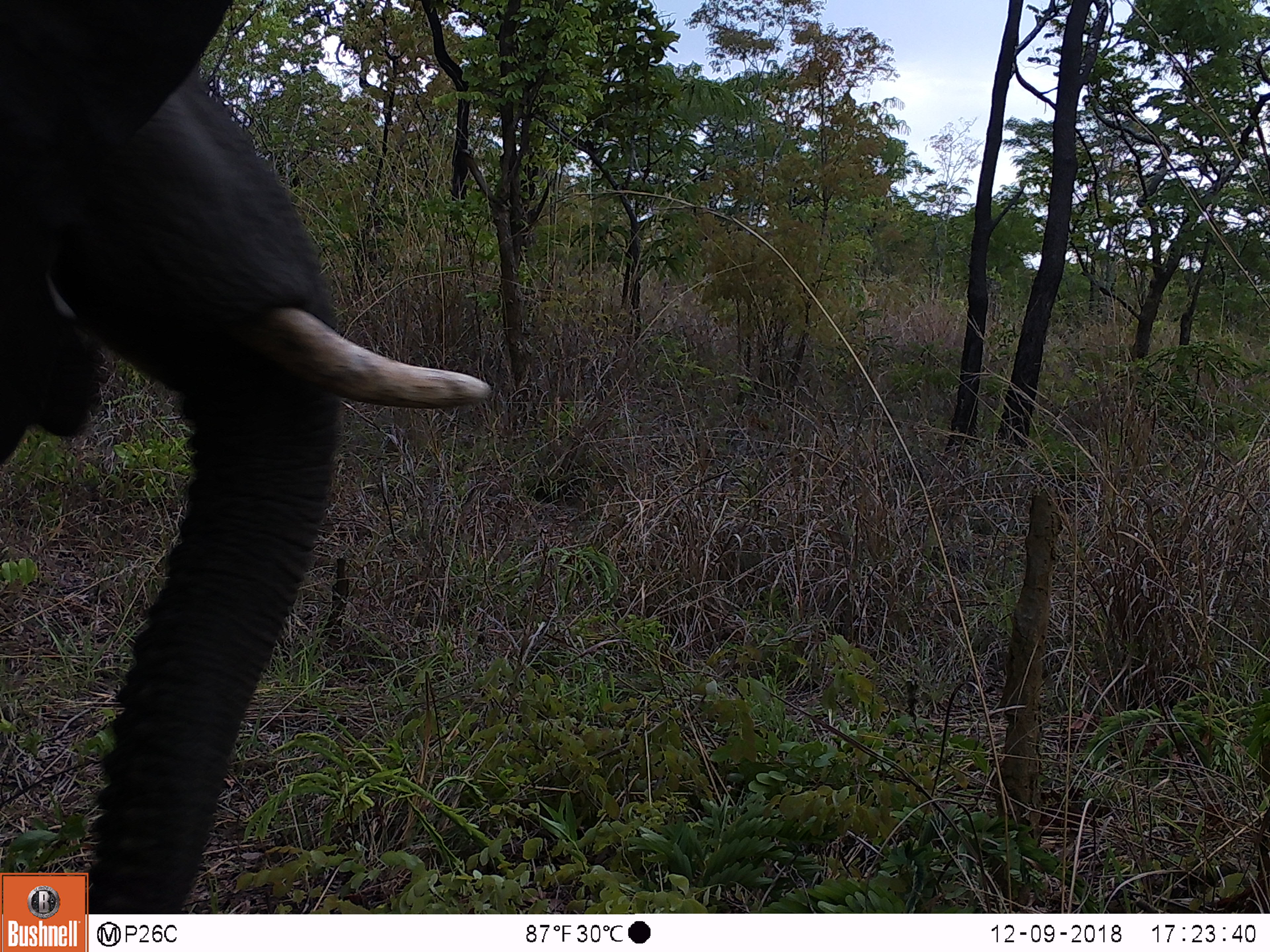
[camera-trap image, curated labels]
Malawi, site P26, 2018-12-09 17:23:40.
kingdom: Animalia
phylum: Chordata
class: Mammalia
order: Proboscidea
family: Elephantidae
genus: Loxodonta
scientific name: Loxodonta africana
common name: african savanna elephant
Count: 1.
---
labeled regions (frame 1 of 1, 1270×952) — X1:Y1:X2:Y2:
african savanna elephant: 0:0:498:872